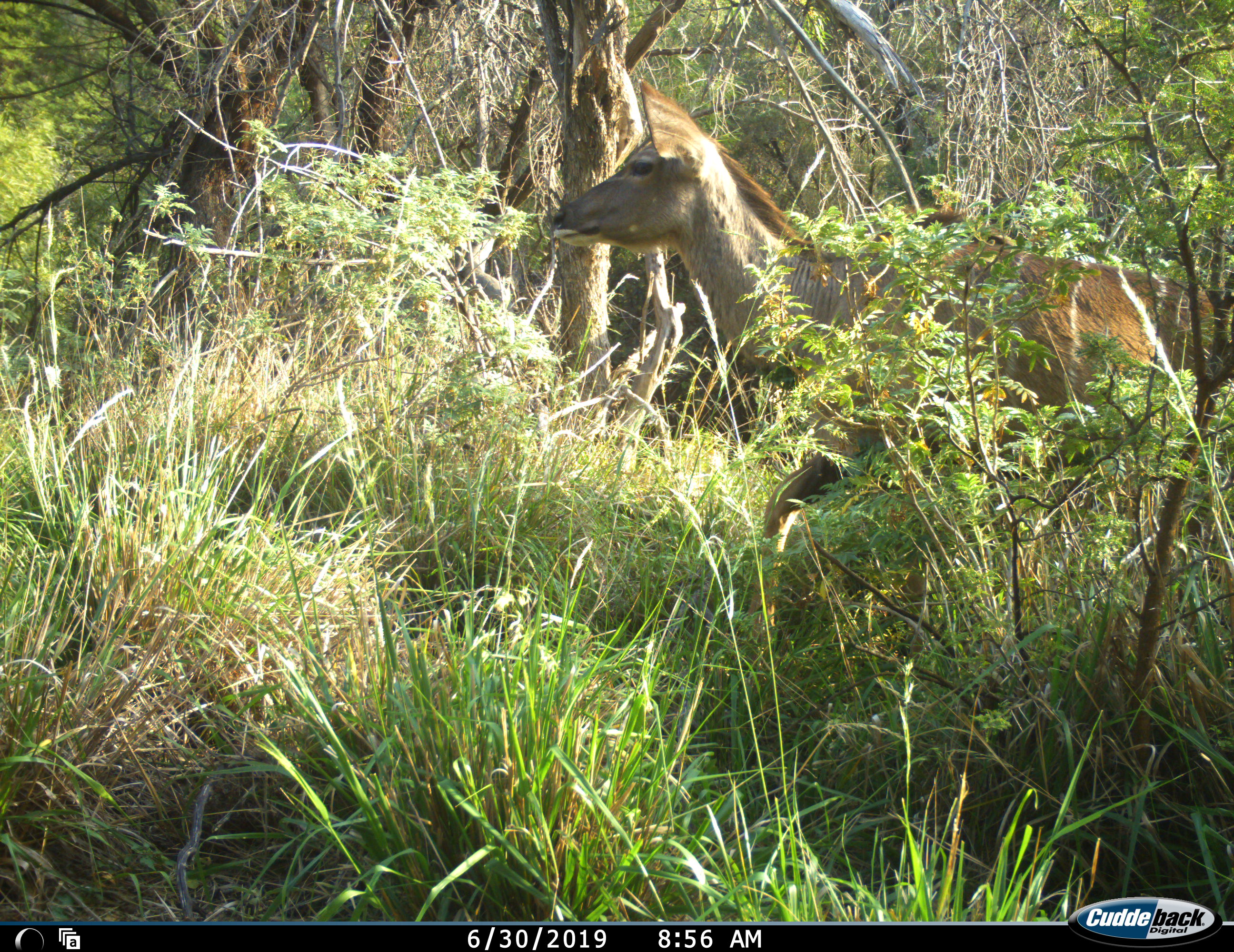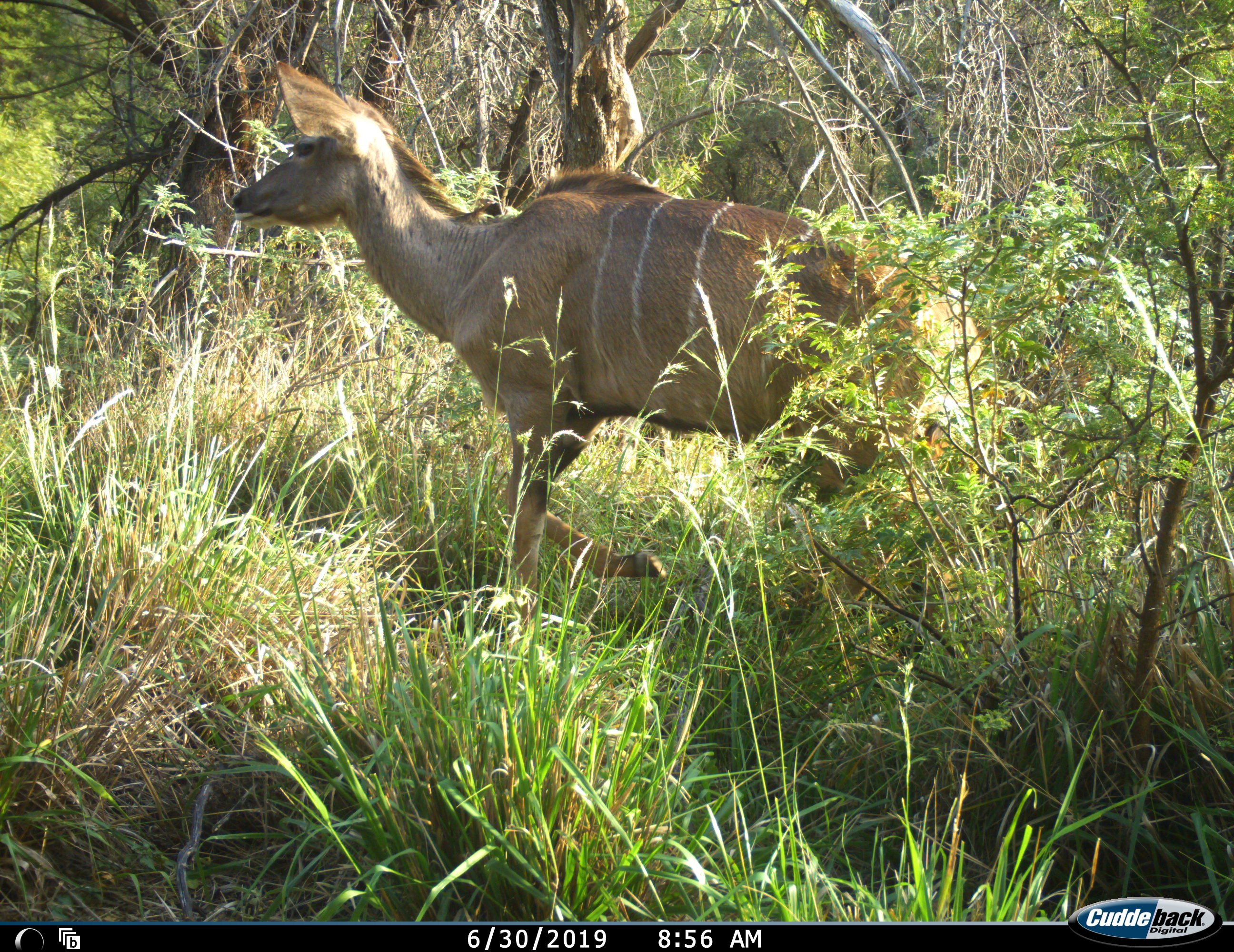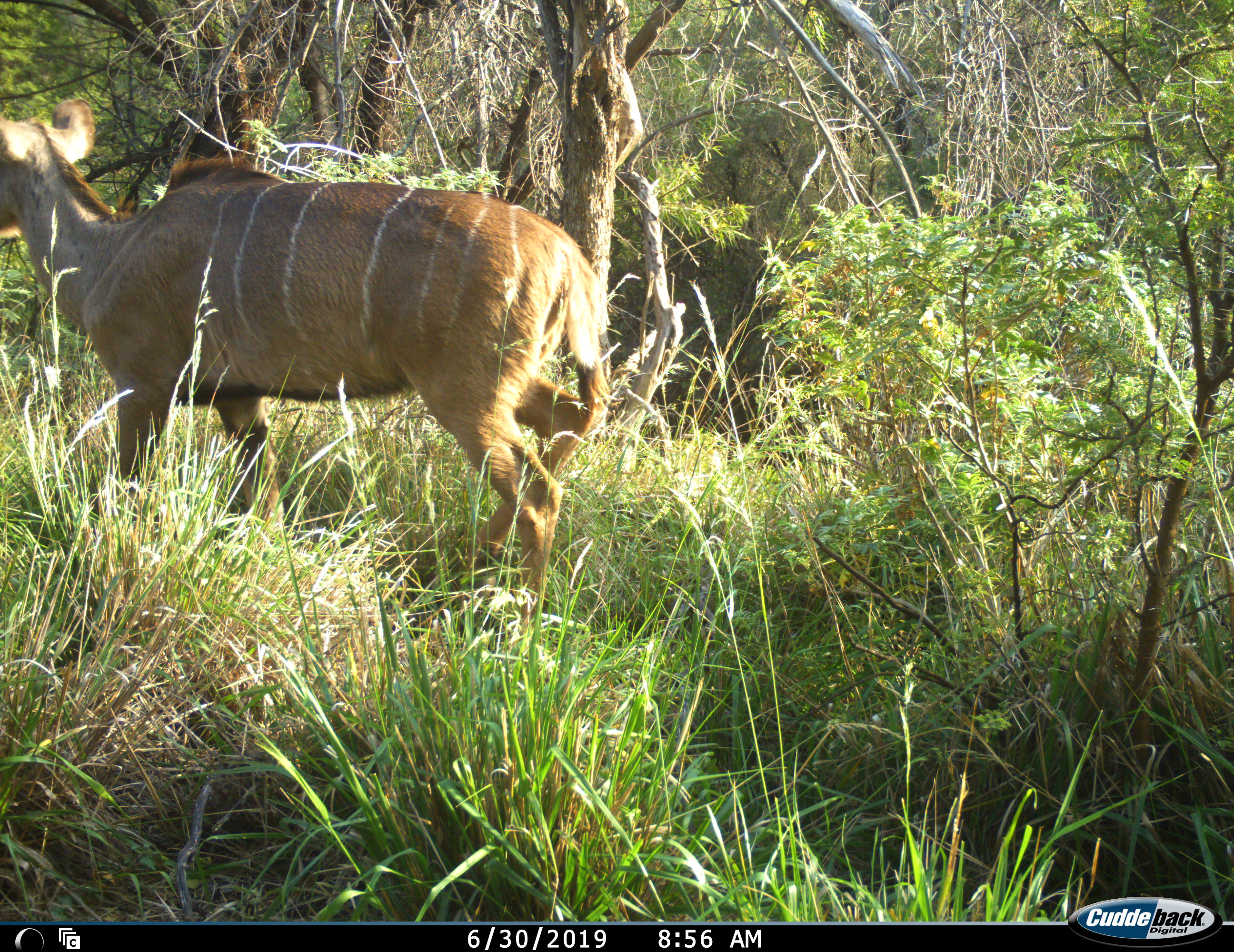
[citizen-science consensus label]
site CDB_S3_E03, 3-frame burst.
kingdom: Animalia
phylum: Chordata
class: Mammalia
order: Artiodactyla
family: Bovidae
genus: Tragelaphus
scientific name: Tragelaphus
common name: kudu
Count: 1.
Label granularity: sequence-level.